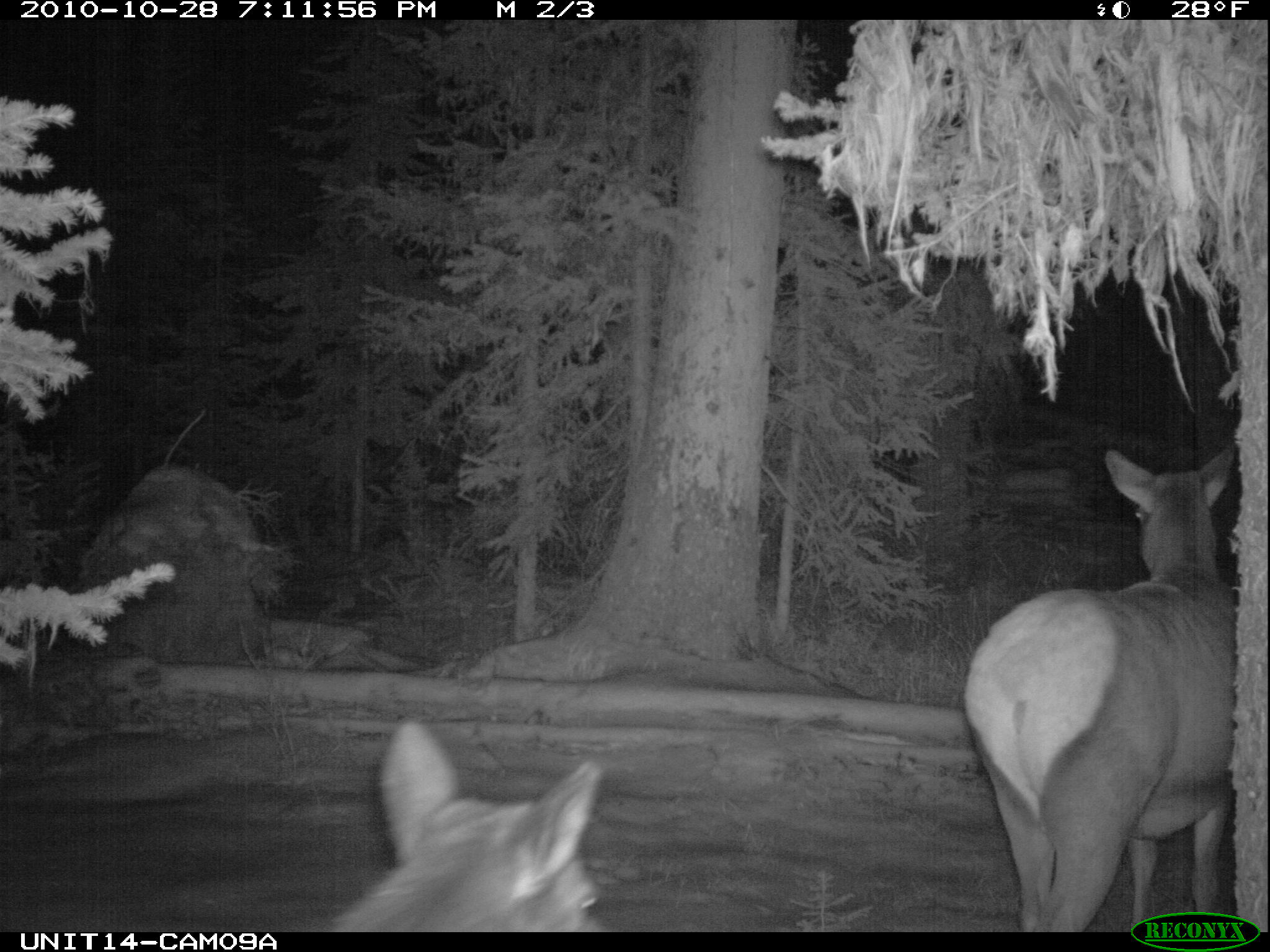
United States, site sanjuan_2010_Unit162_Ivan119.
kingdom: Animalia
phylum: Chordata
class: Mammalia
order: Artiodactyla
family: Cervidae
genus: Cervus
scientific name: Cervus elaphus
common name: red deer